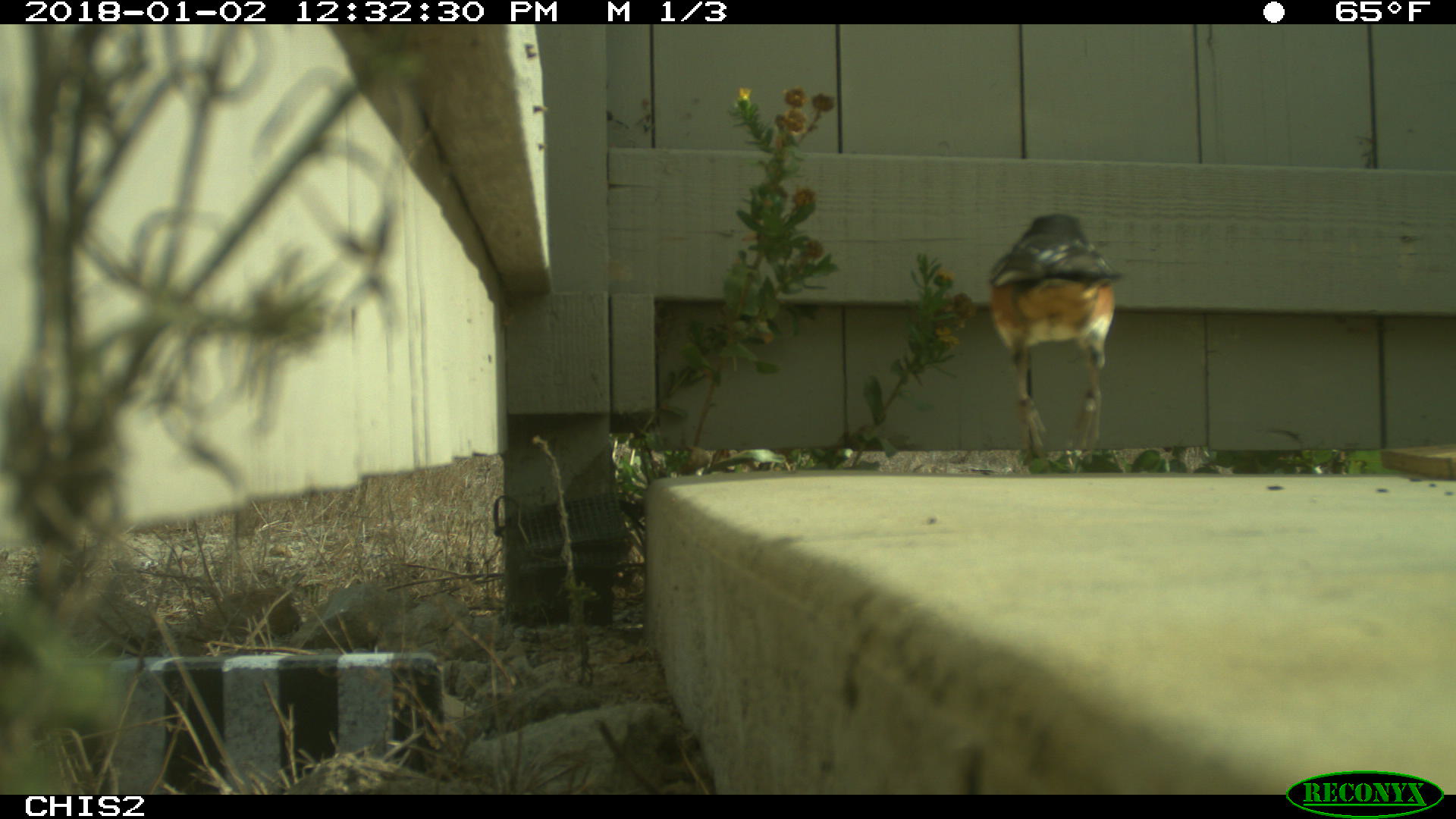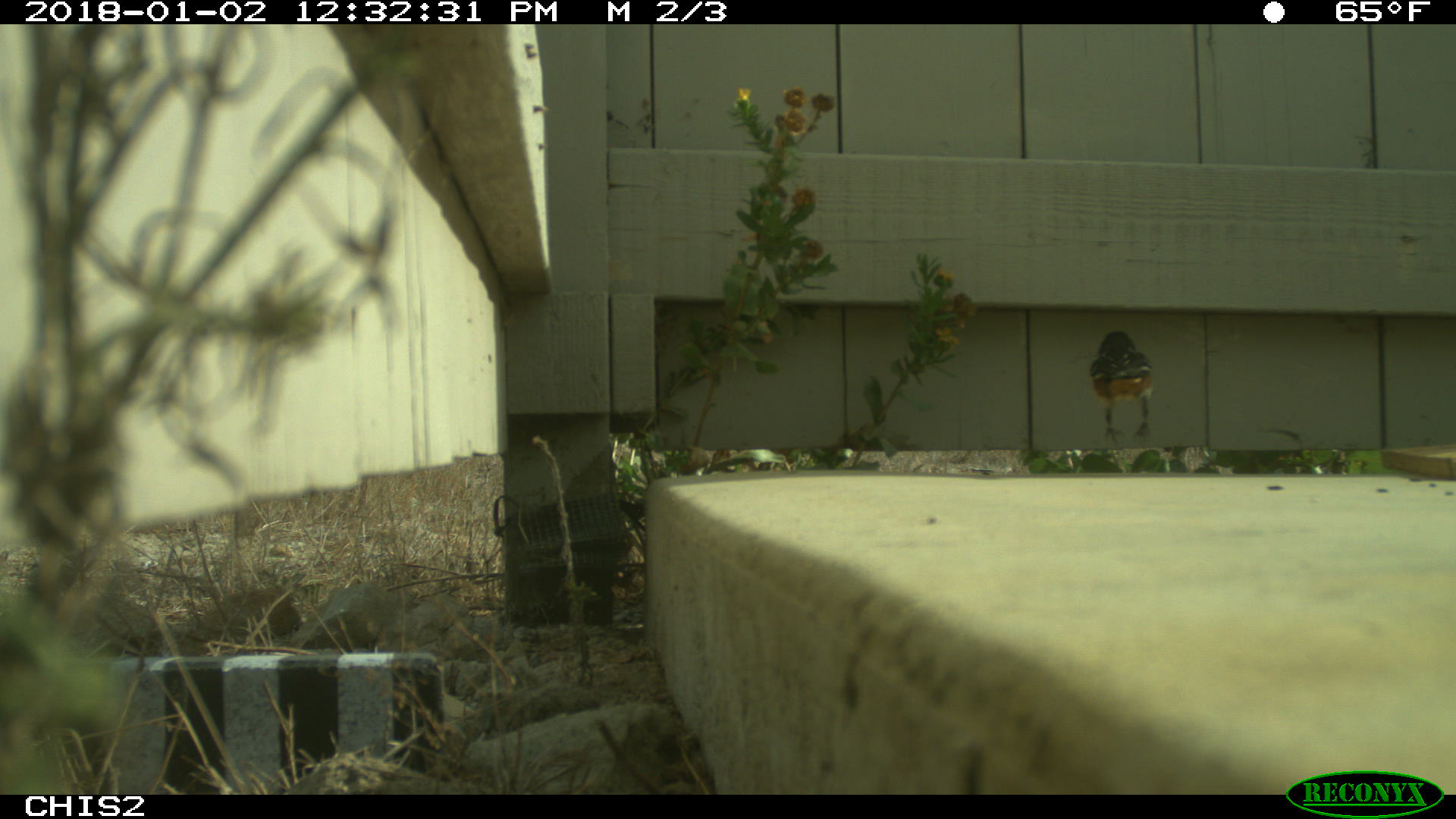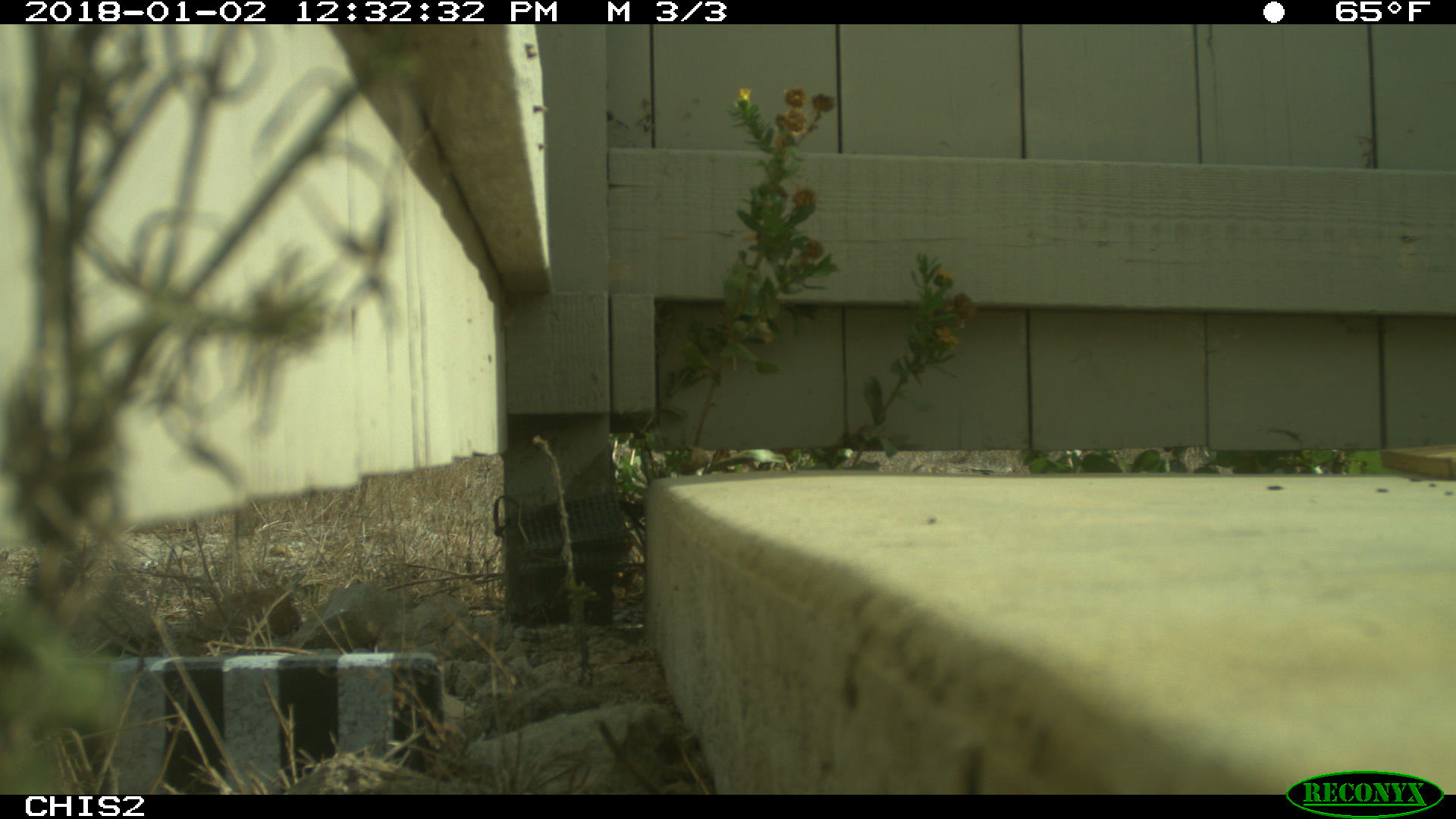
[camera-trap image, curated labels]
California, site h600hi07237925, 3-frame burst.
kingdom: Animalia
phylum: Chordata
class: Aves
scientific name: Aves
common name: bird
Bird (Aves).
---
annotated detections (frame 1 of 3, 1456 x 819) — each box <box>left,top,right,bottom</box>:
bird: <box>988,214,1122,445</box>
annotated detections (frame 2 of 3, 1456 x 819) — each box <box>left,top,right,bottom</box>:
bird: <box>1088,330,1155,444</box>